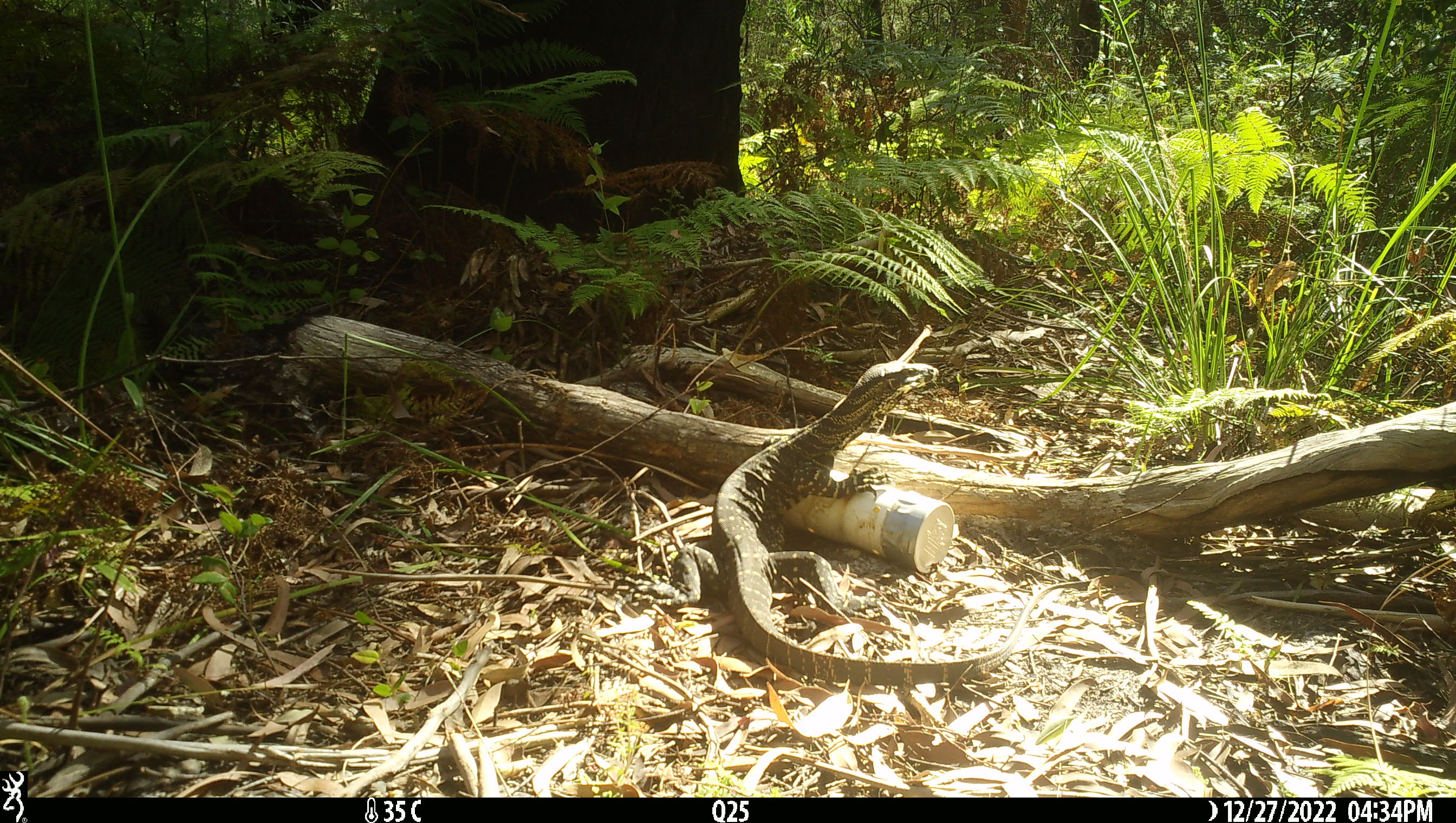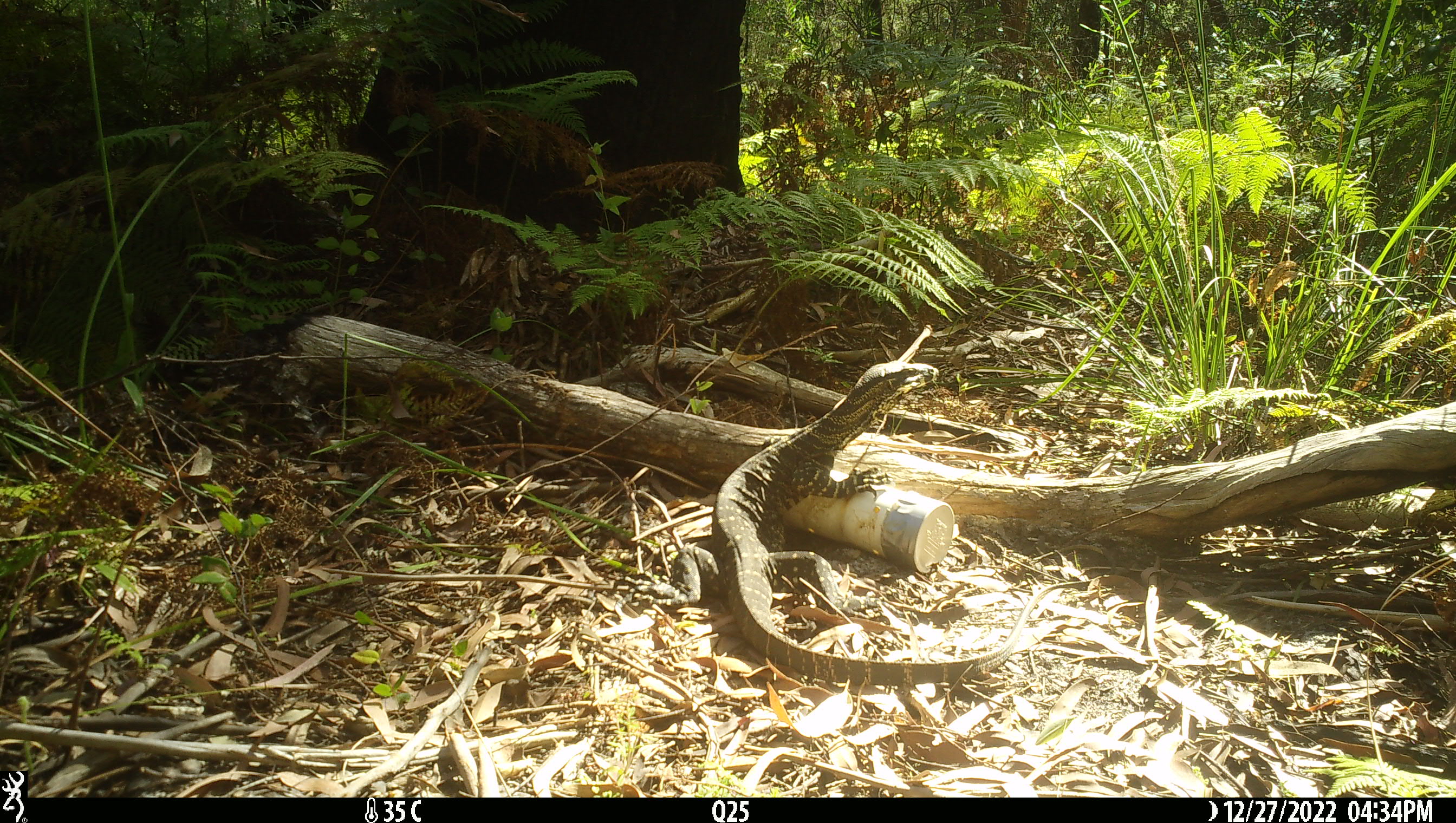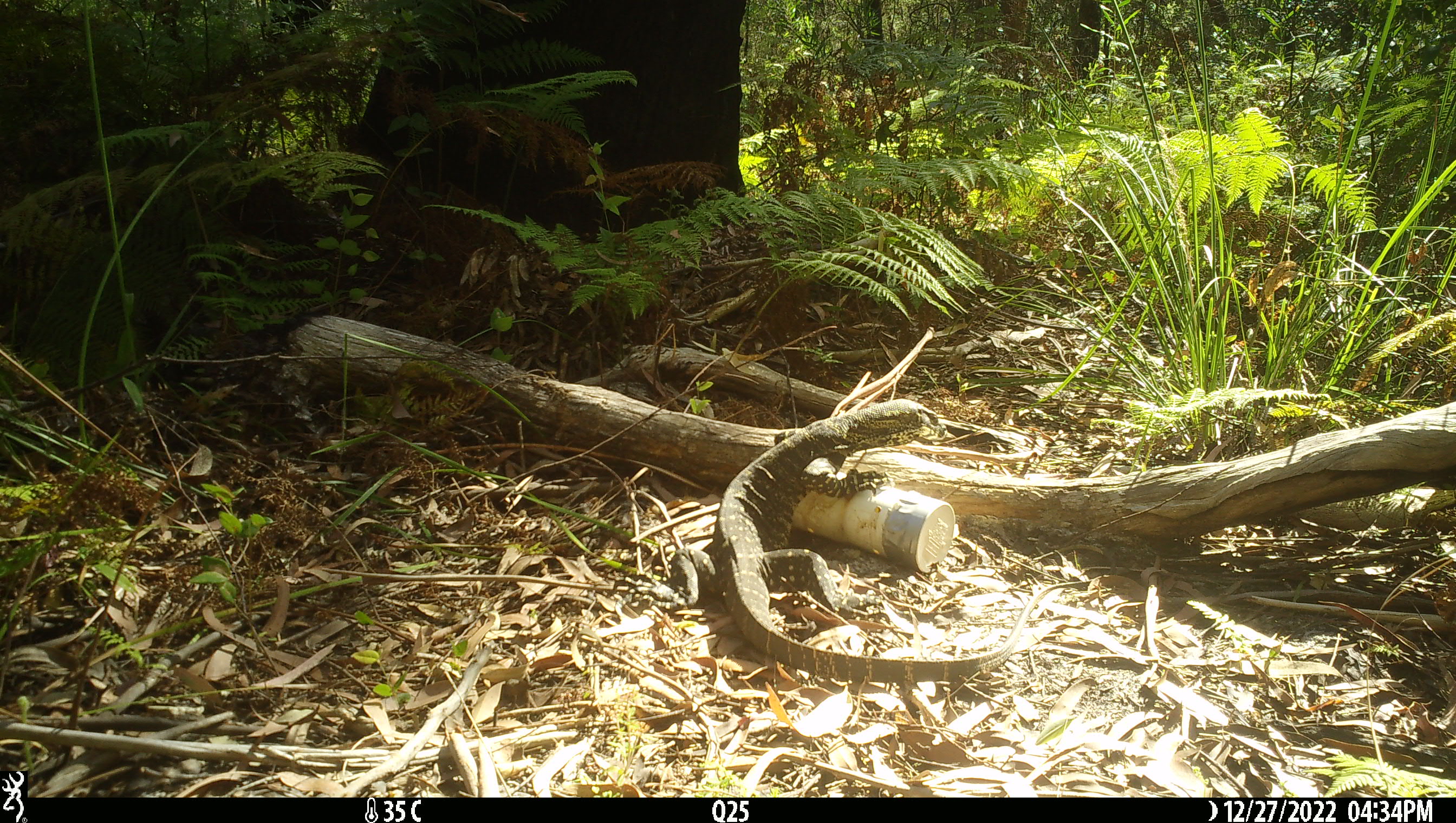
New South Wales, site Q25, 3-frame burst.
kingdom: Animalia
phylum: Chordata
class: Reptilia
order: Squamata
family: Varanidae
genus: Varanus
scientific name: Varanus varius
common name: lace monitor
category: goanna